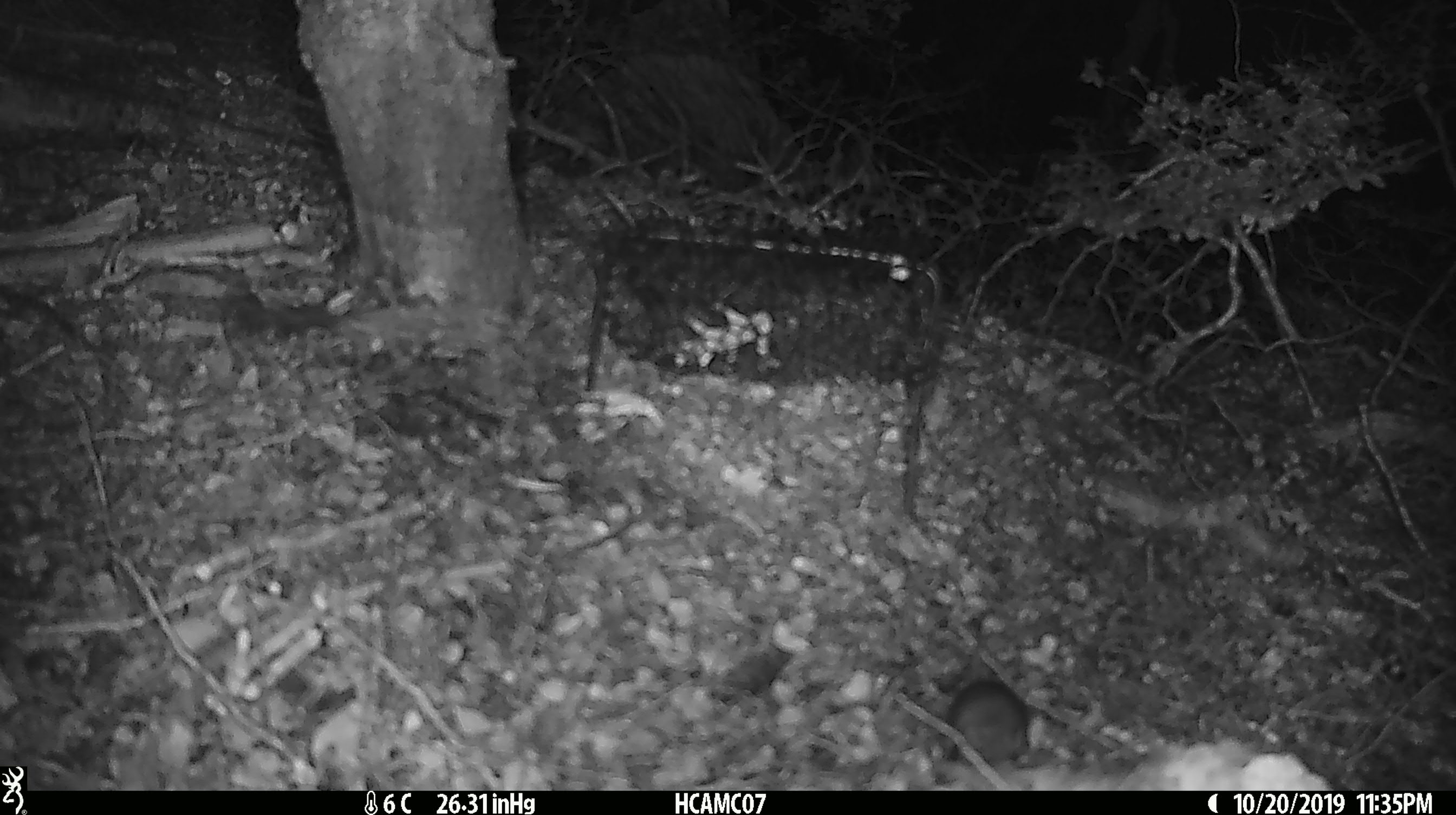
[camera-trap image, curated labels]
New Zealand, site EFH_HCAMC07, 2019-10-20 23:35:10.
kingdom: Animalia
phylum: Chordata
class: Mammalia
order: Rodentia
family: Muridae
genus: Mus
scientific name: Mus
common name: mouse